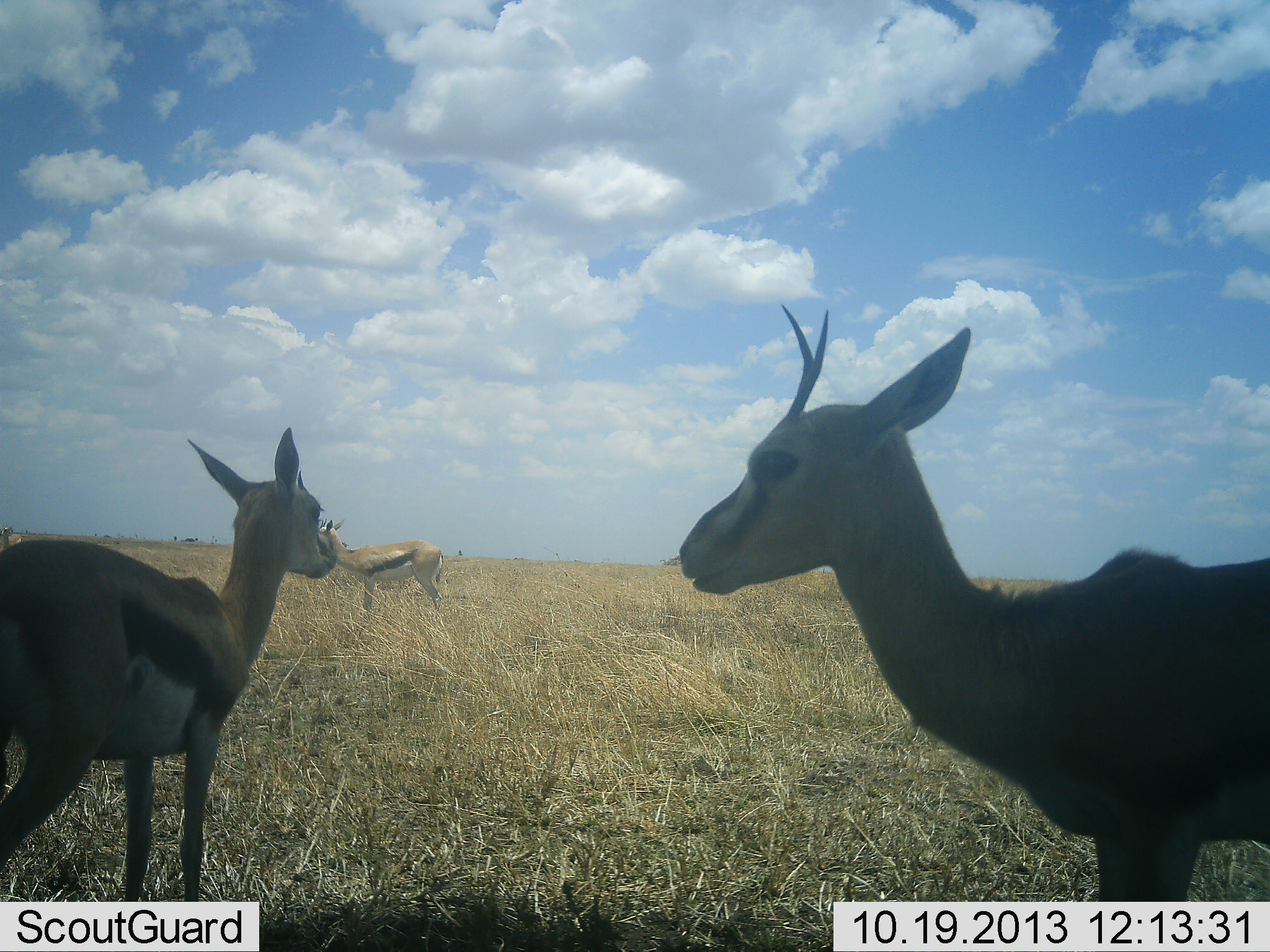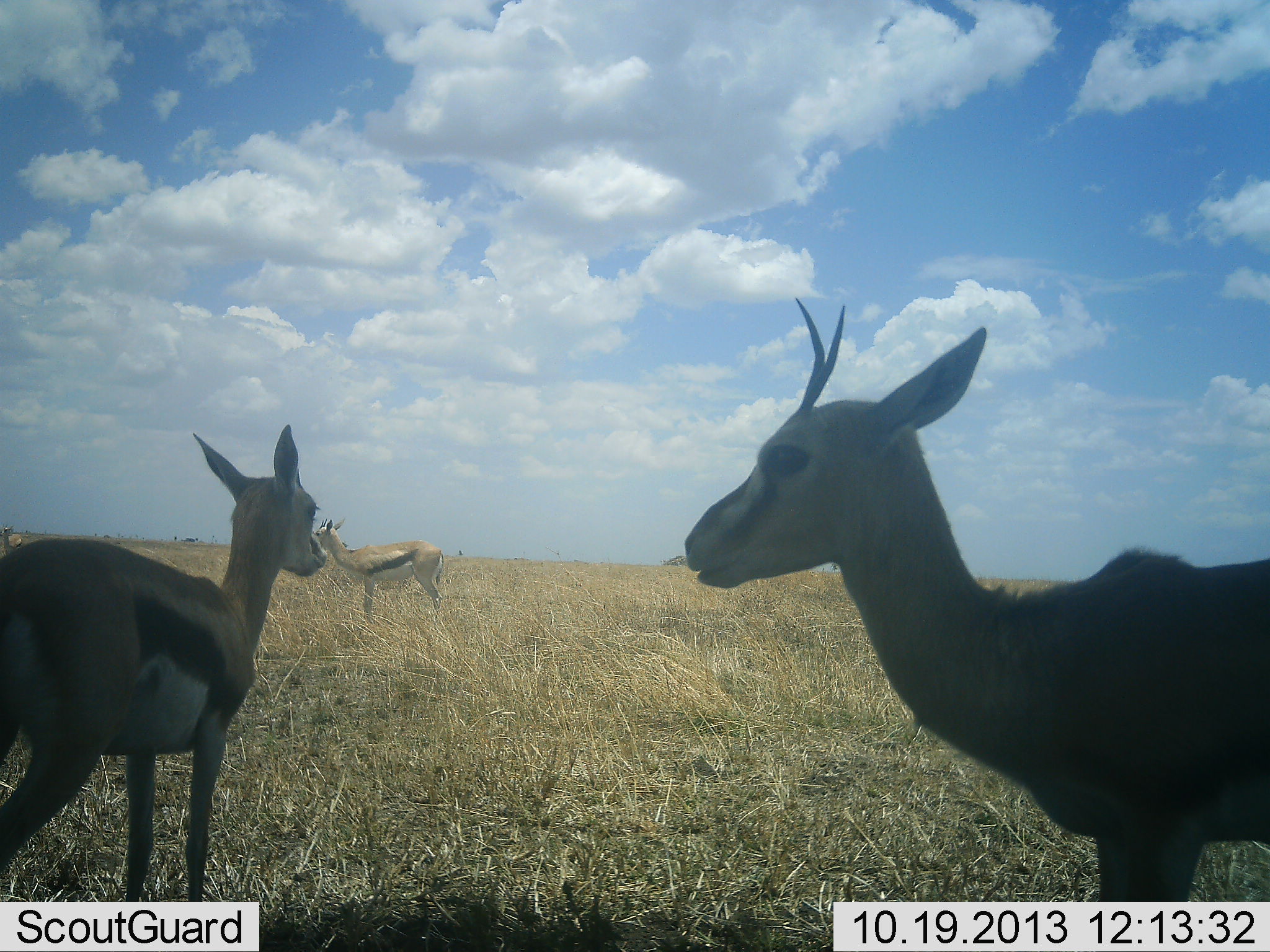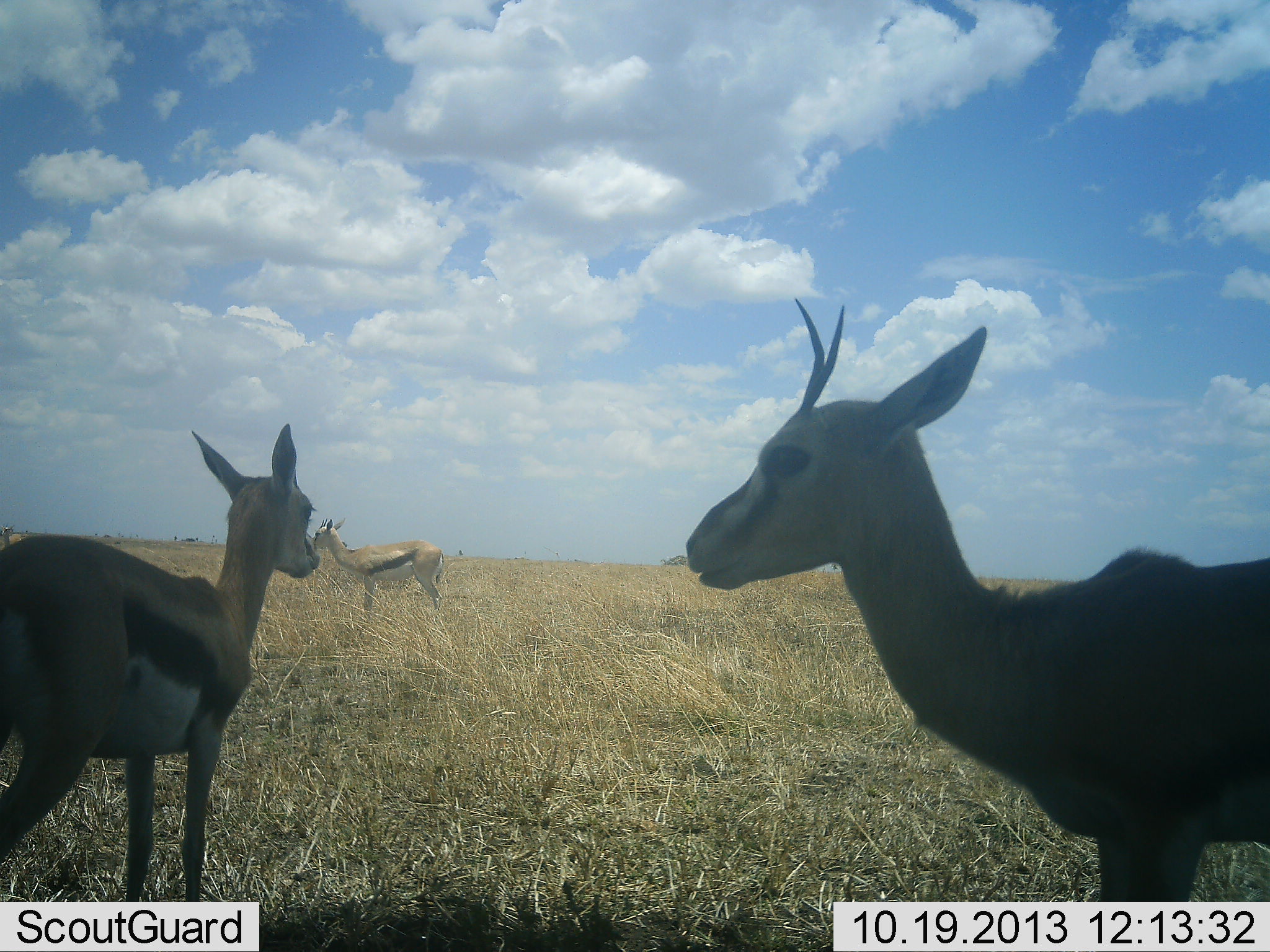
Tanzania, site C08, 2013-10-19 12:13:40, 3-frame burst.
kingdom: Animalia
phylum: Chordata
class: Mammalia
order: Artiodactyla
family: Bovidae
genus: Eudorcas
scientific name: Eudorcas thomsonii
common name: thomson's gazelle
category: gazellethomsons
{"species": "gazellethomsons (thomson's gazelle) (Eudorcas thomsonii)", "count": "3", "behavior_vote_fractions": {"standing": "100%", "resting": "0%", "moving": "0%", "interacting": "0%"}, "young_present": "10%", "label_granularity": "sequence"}